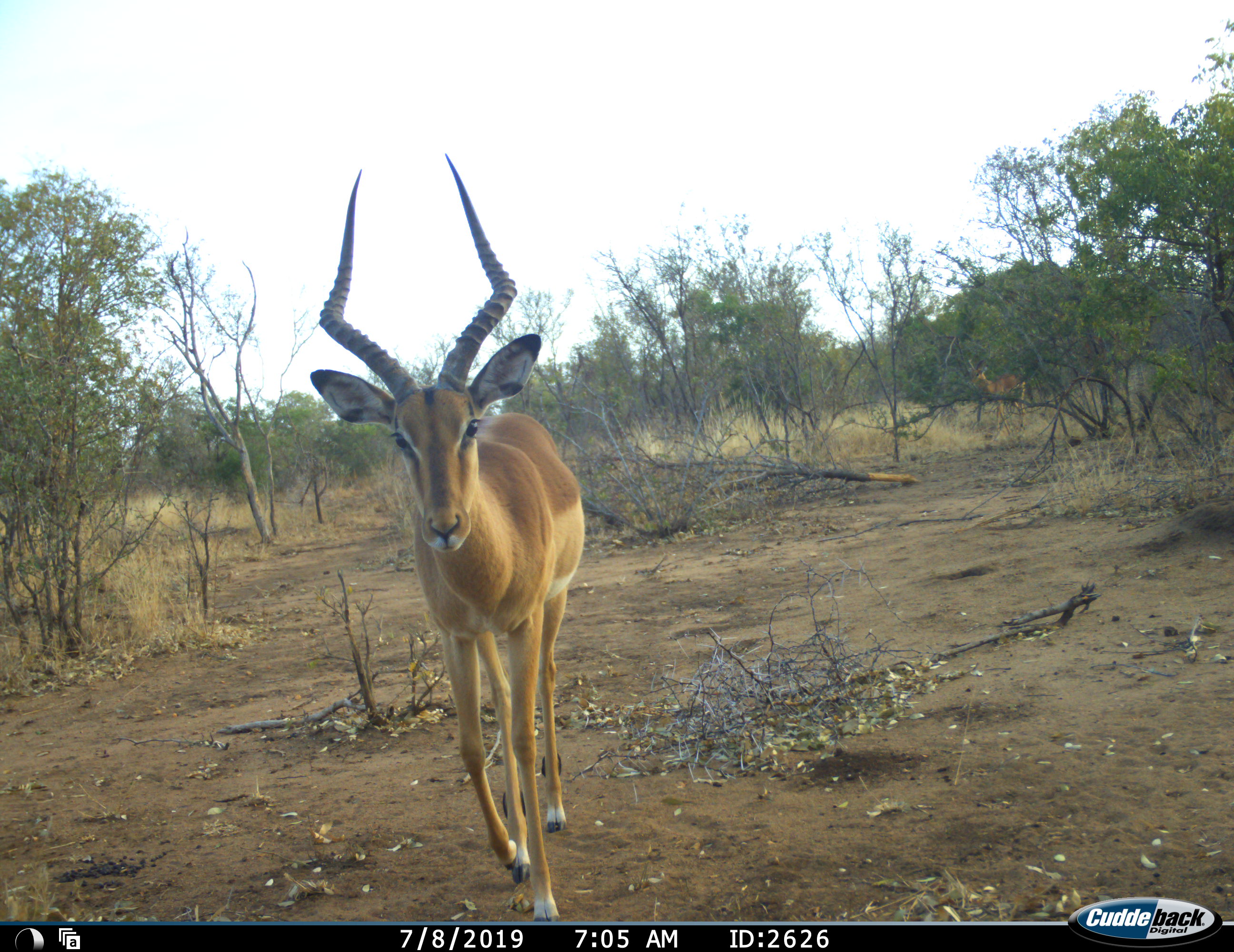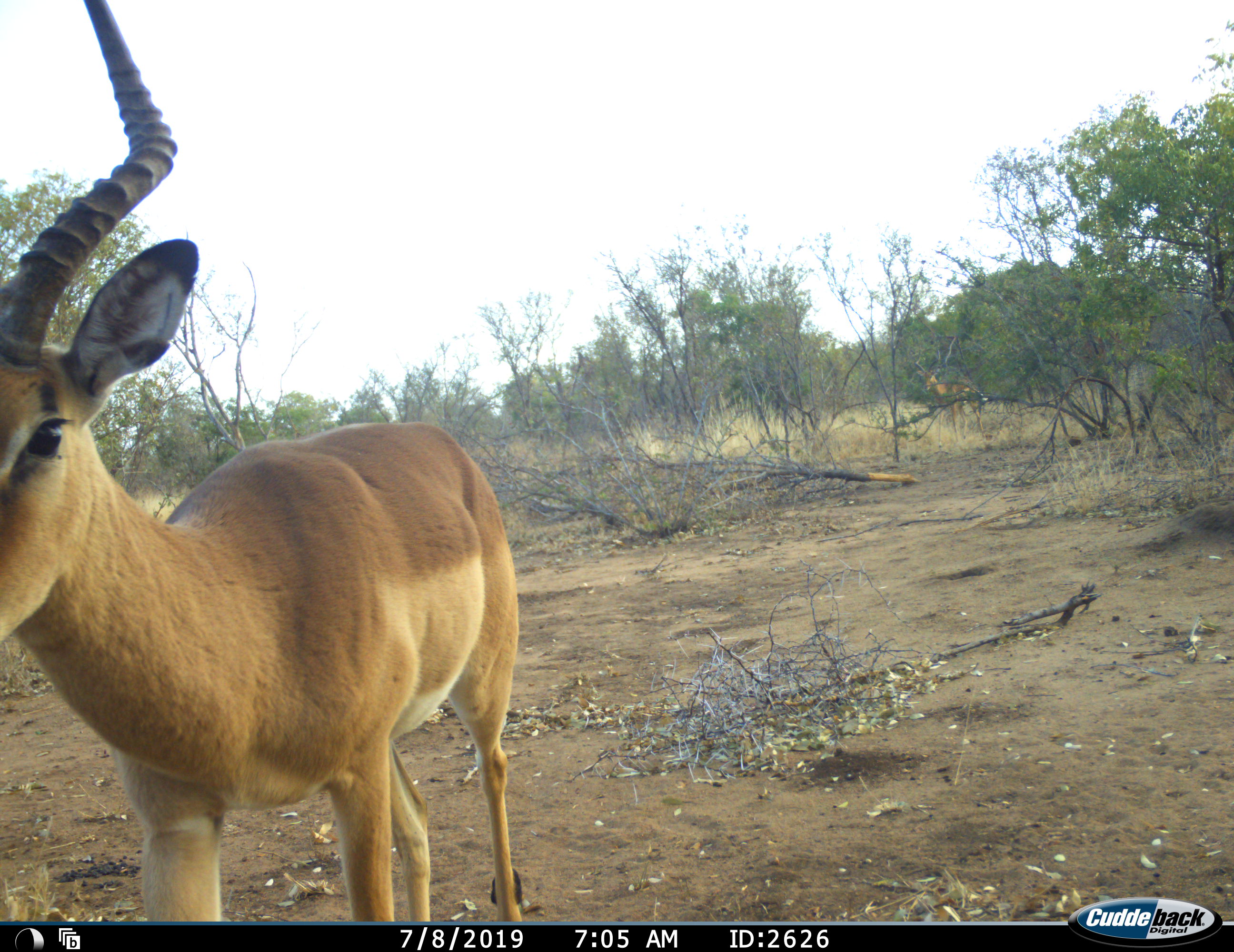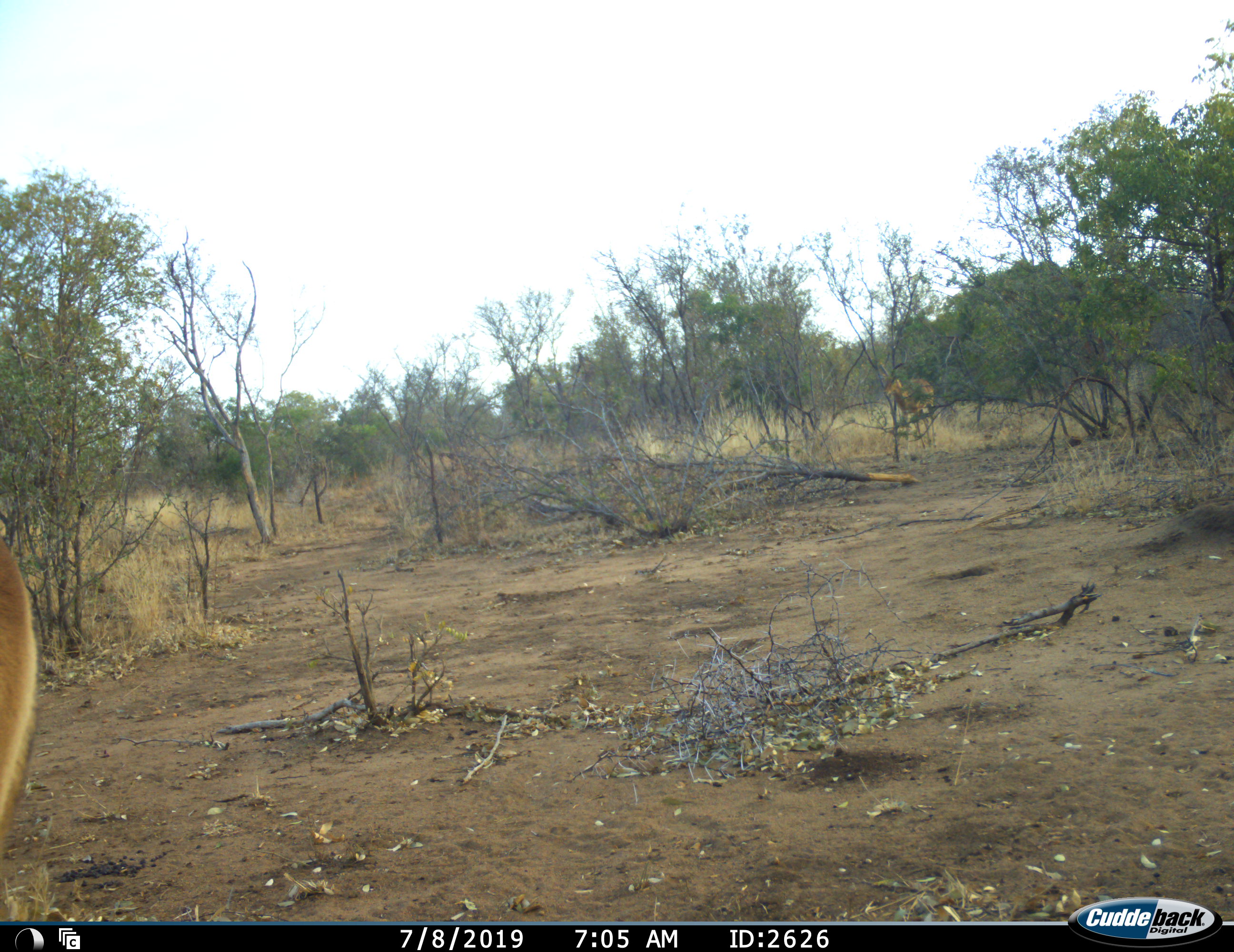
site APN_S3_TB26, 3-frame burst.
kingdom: Animalia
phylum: Chordata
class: Mammalia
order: Artiodactyla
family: Bovidae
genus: Aepyceros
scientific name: Aepyceros melampus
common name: impala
Impala (Aepyceros melampus), count 2. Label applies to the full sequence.